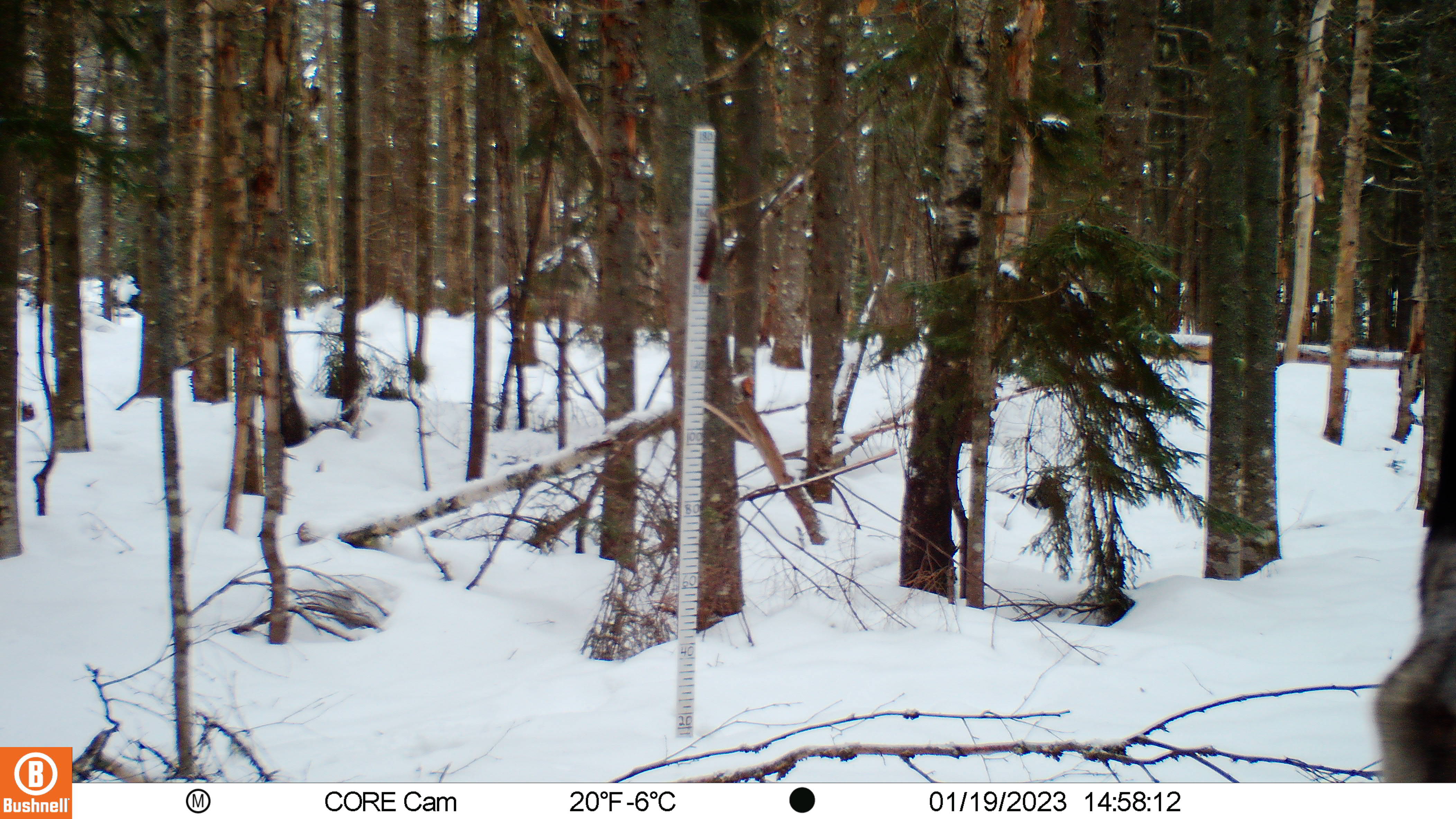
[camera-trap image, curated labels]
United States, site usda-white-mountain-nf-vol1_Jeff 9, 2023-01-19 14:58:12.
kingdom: Animalia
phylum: Chordata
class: Mammalia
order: Artiodactyla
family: Cervidae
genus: Odocoileus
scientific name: Odocoileus virginianus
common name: white-tailed deer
White-tailed deer (Odocoileus virginianus).